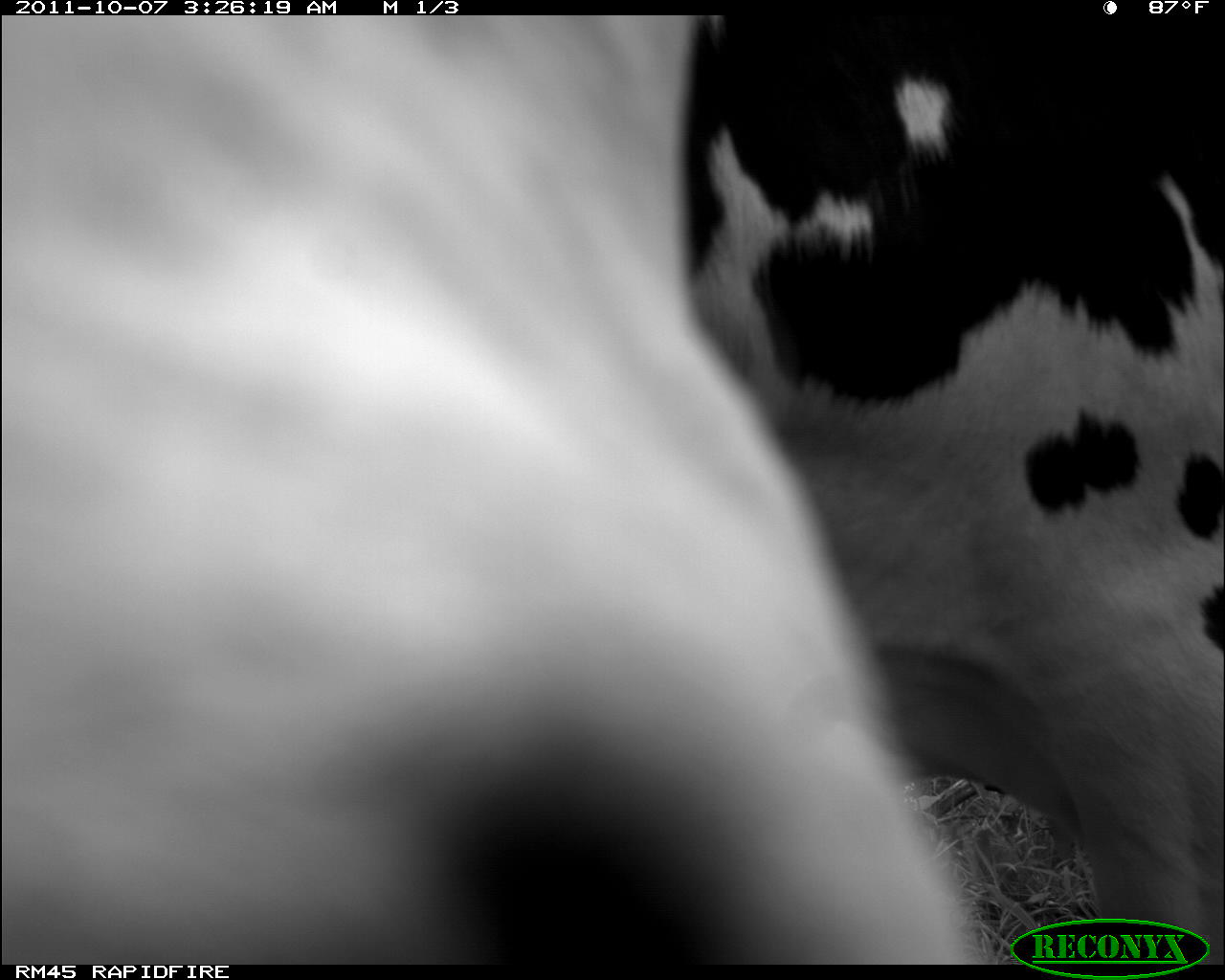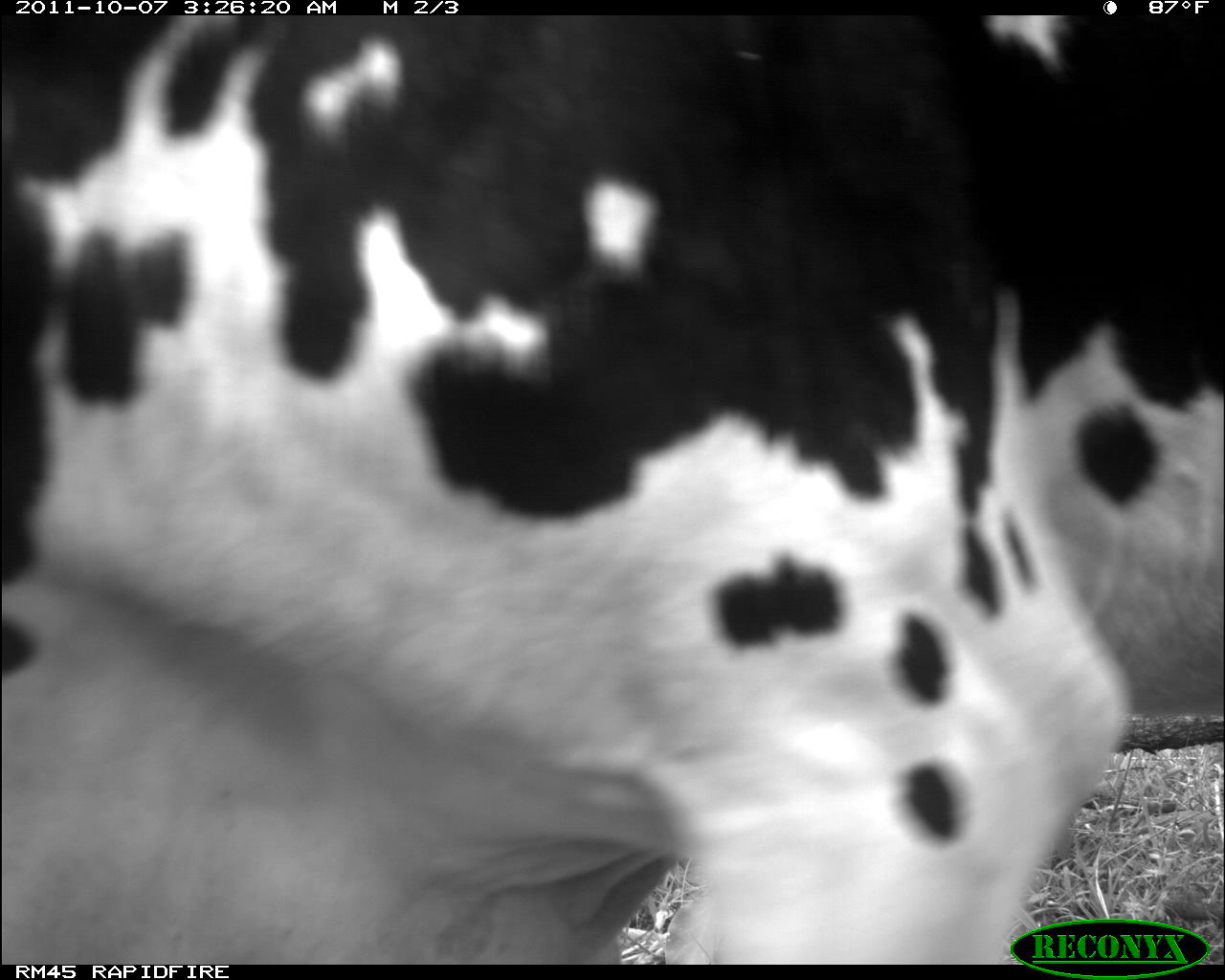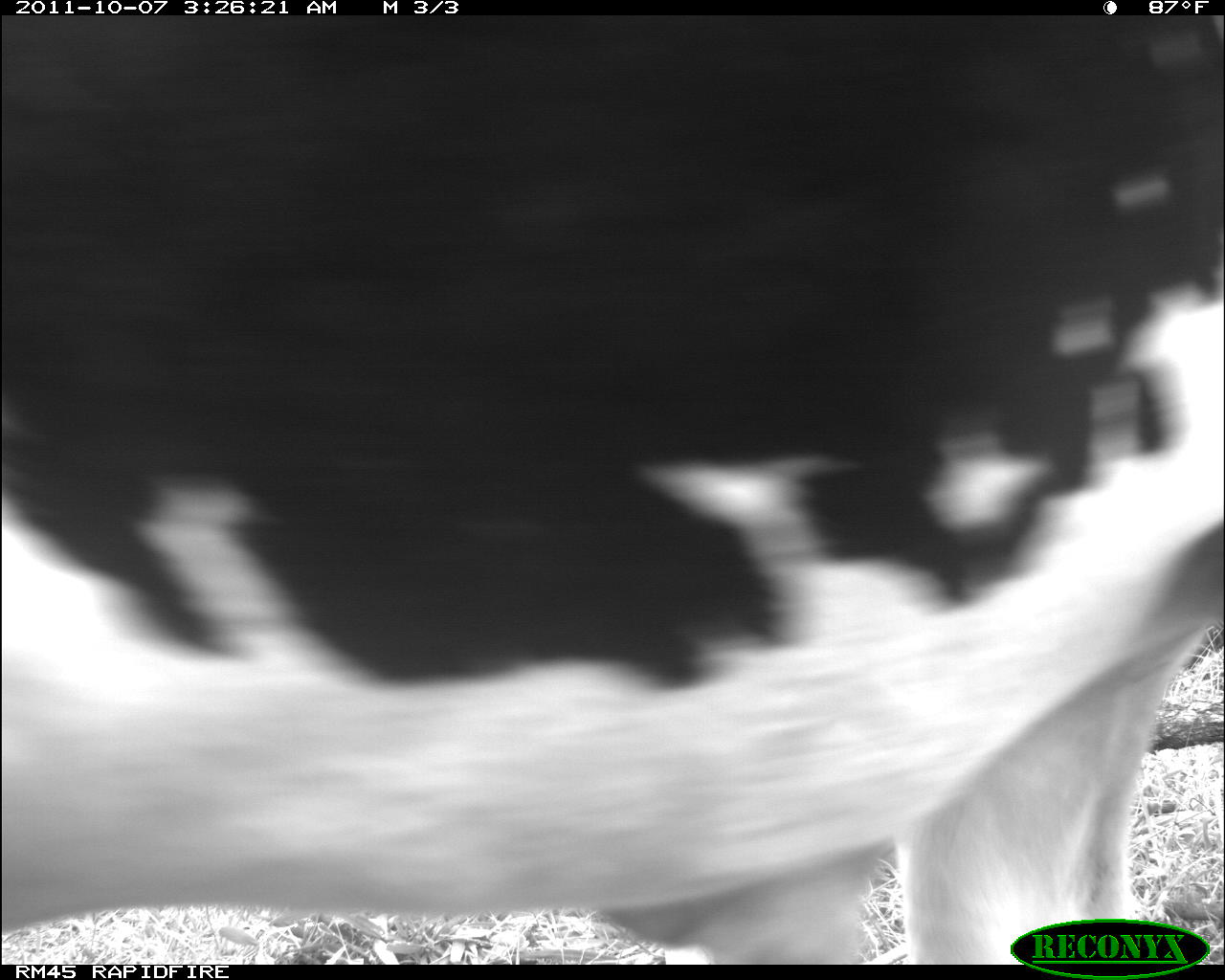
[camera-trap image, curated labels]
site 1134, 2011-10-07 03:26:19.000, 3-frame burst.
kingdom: Animalia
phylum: Chordata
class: Mammalia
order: Artiodactyla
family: Bovidae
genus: Bos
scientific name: Bos taurus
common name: domestic cattle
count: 1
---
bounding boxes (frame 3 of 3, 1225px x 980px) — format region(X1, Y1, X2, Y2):
bos taurus: region(2, 15, 1222, 965)